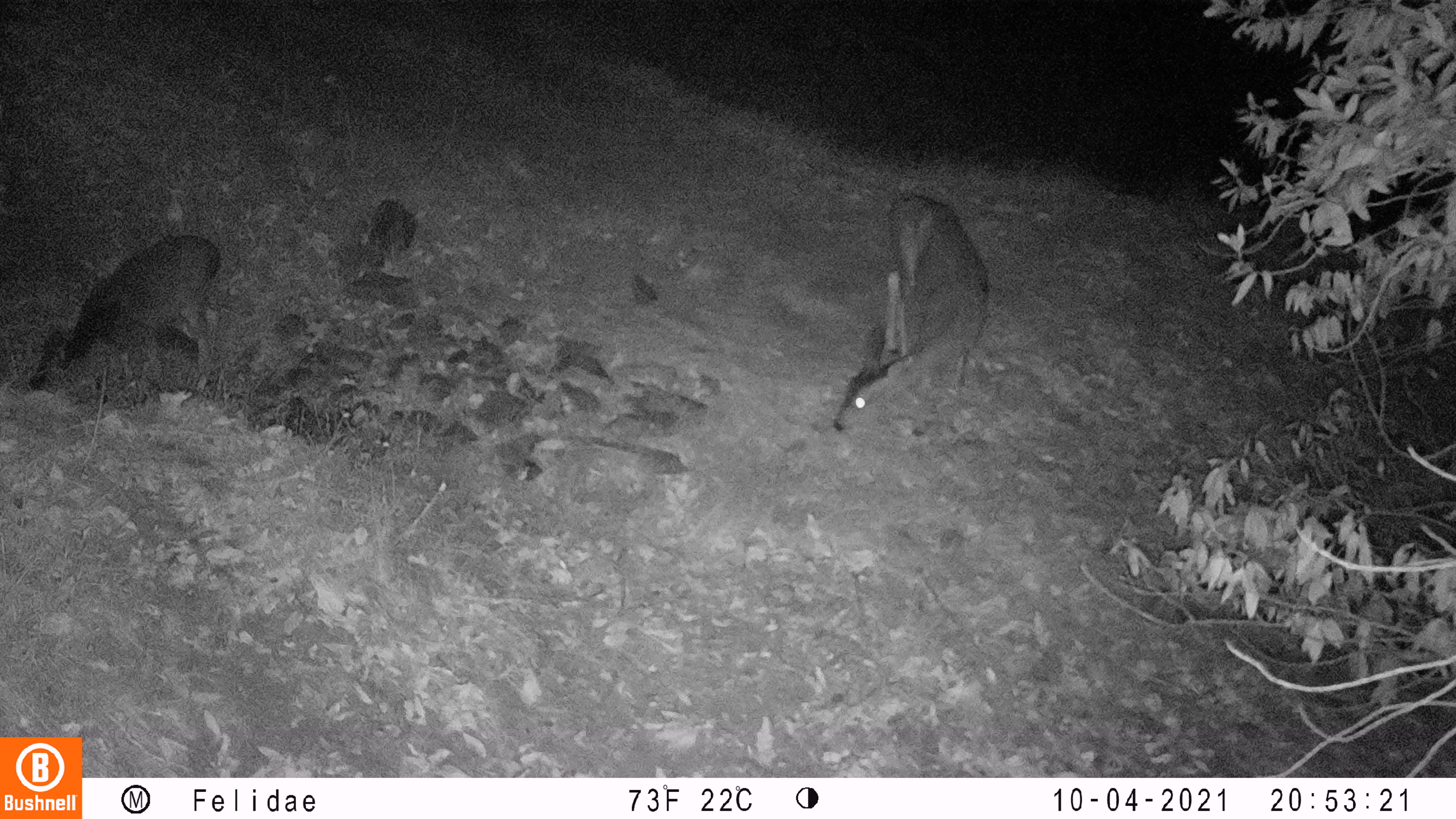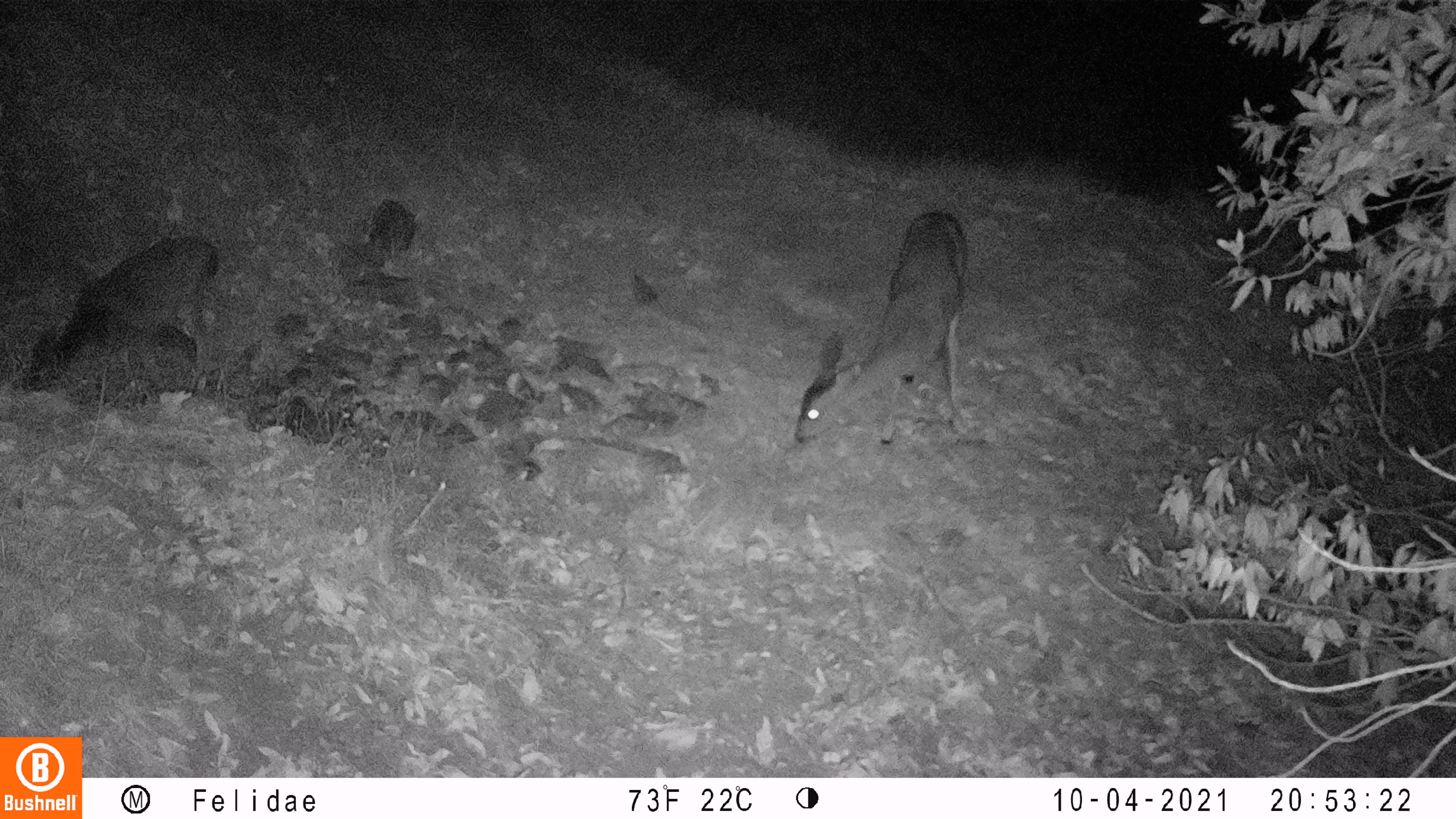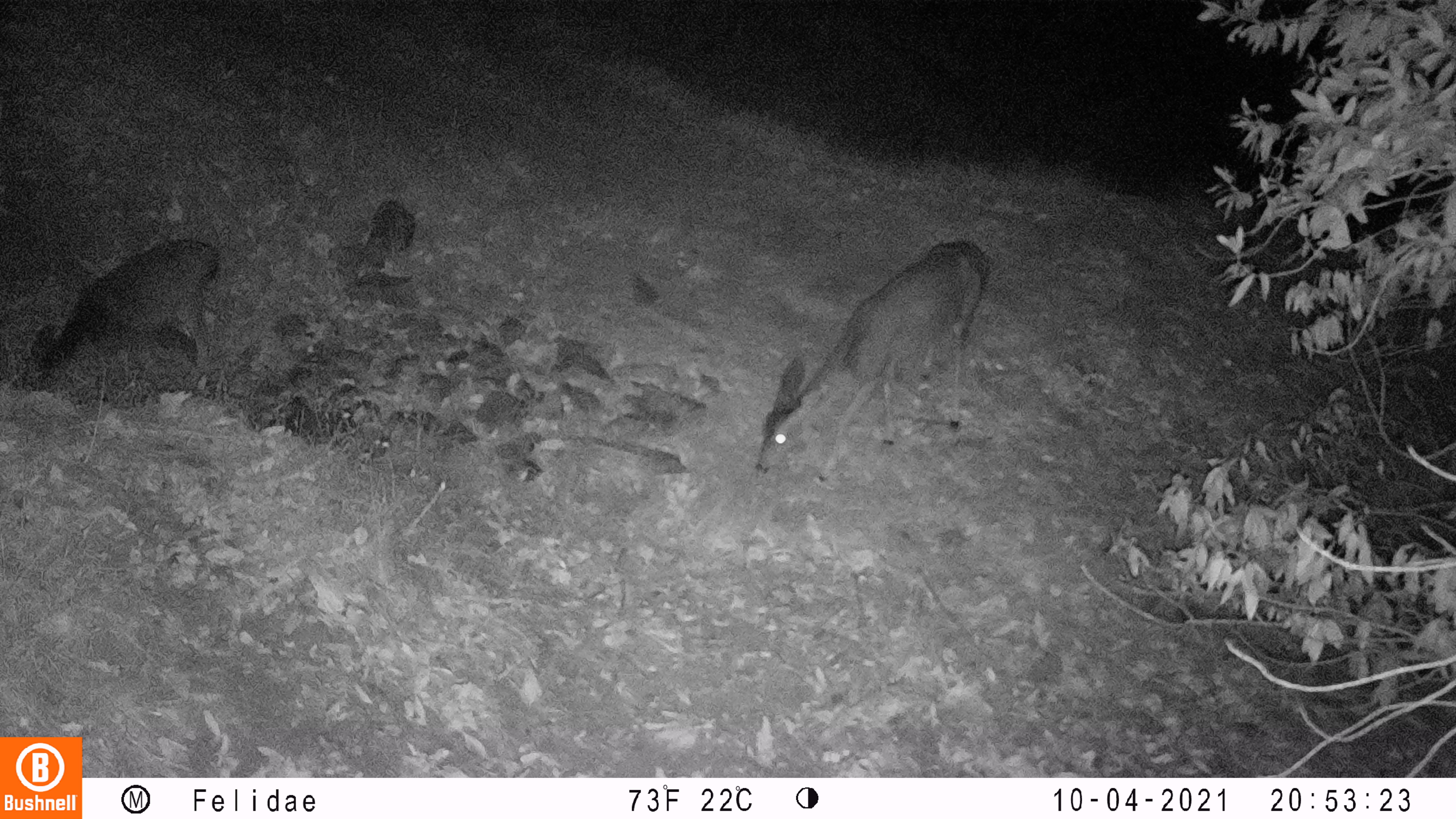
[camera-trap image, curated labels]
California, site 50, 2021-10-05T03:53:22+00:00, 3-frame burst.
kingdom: Animalia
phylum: Chordata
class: Mammalia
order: Artiodactyla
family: Cervidae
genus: Odocoileus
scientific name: Odocoileus hemionus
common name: mule deer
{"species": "mule deer (Odocoileus hemionus)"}